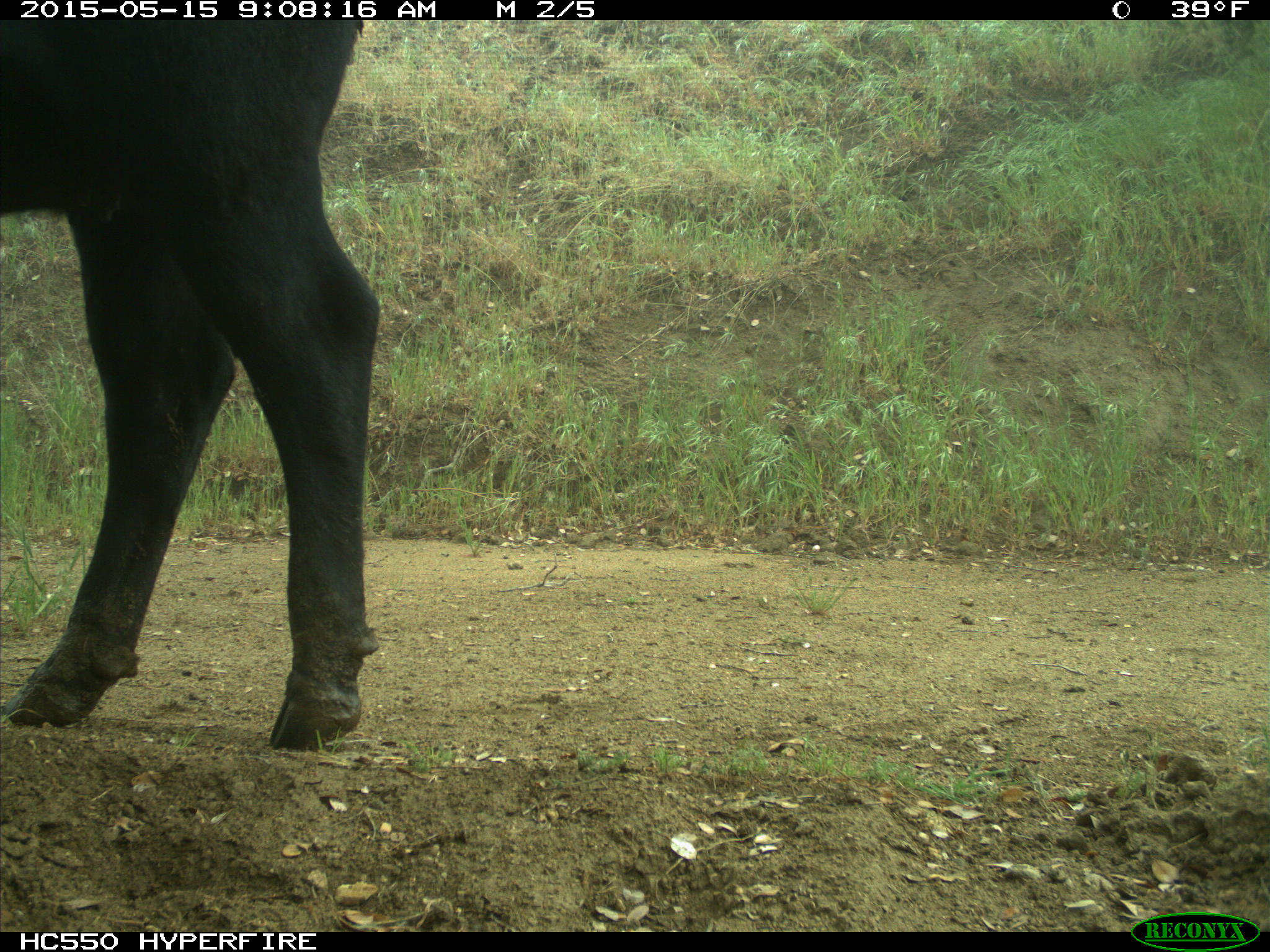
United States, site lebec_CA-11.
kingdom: Animalia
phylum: Chordata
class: Mammalia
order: Artiodactyla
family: Bovidae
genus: Bos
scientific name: Bos taurus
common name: domestic cow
Bos taurus (domestic cow).